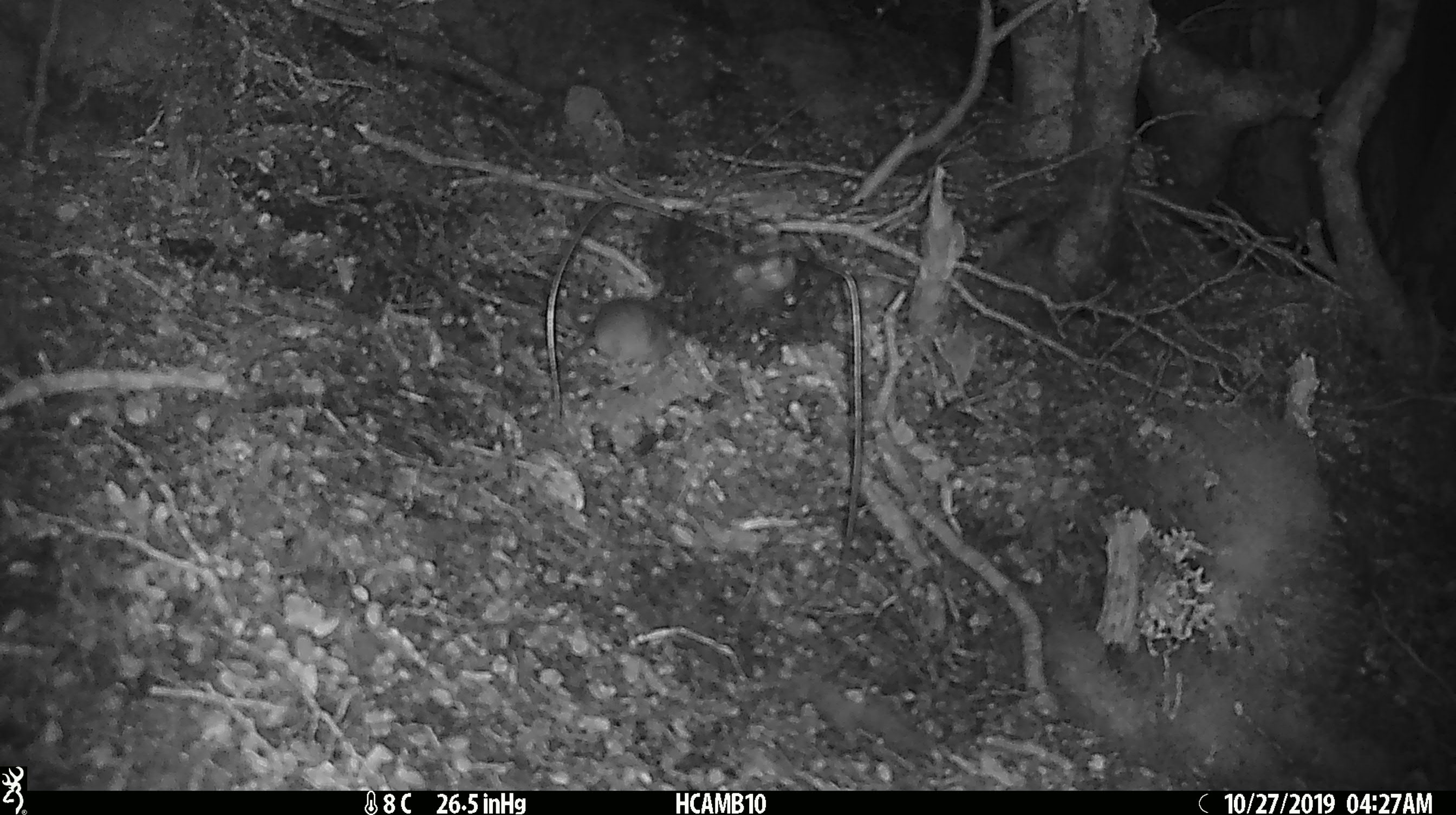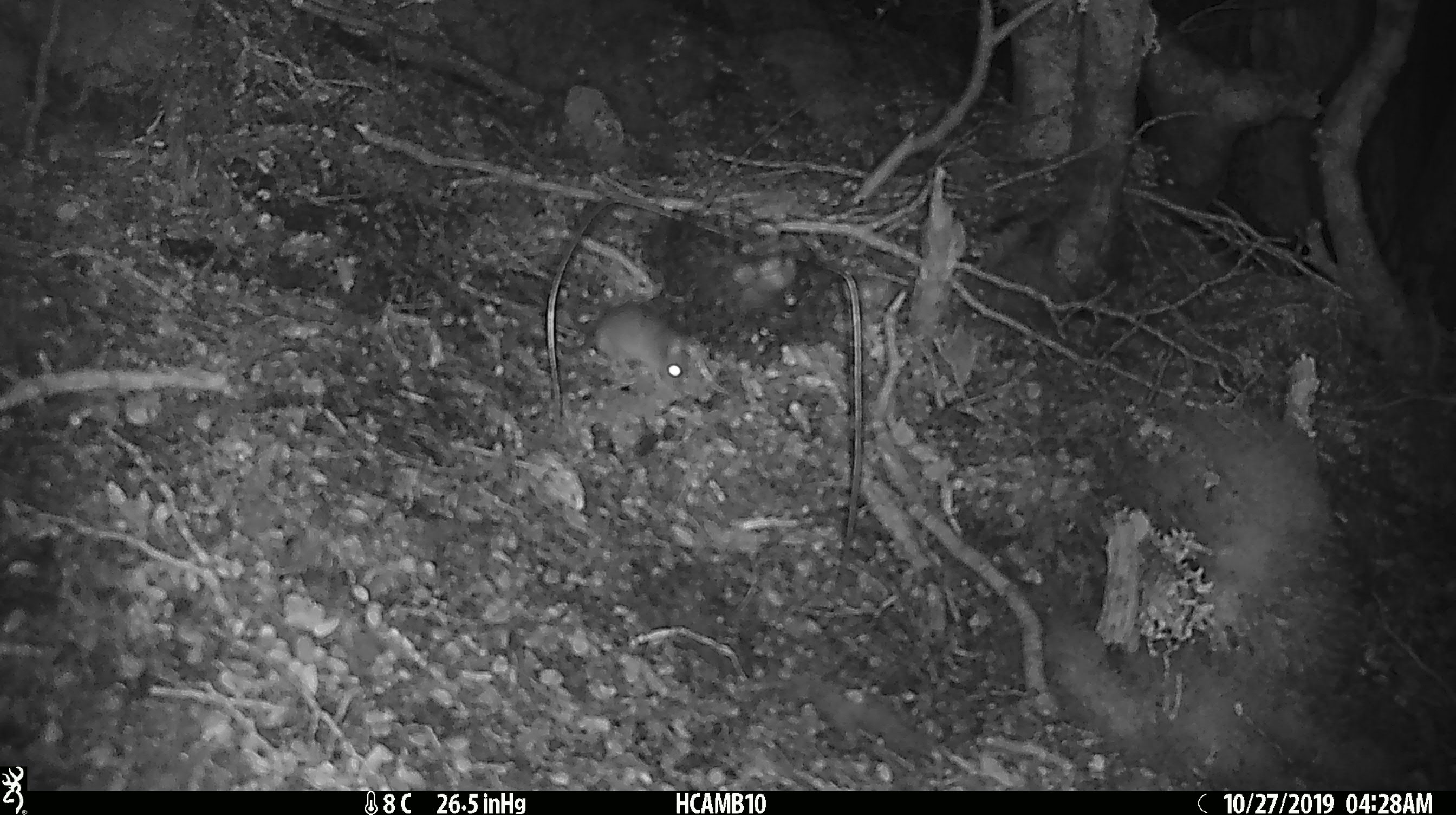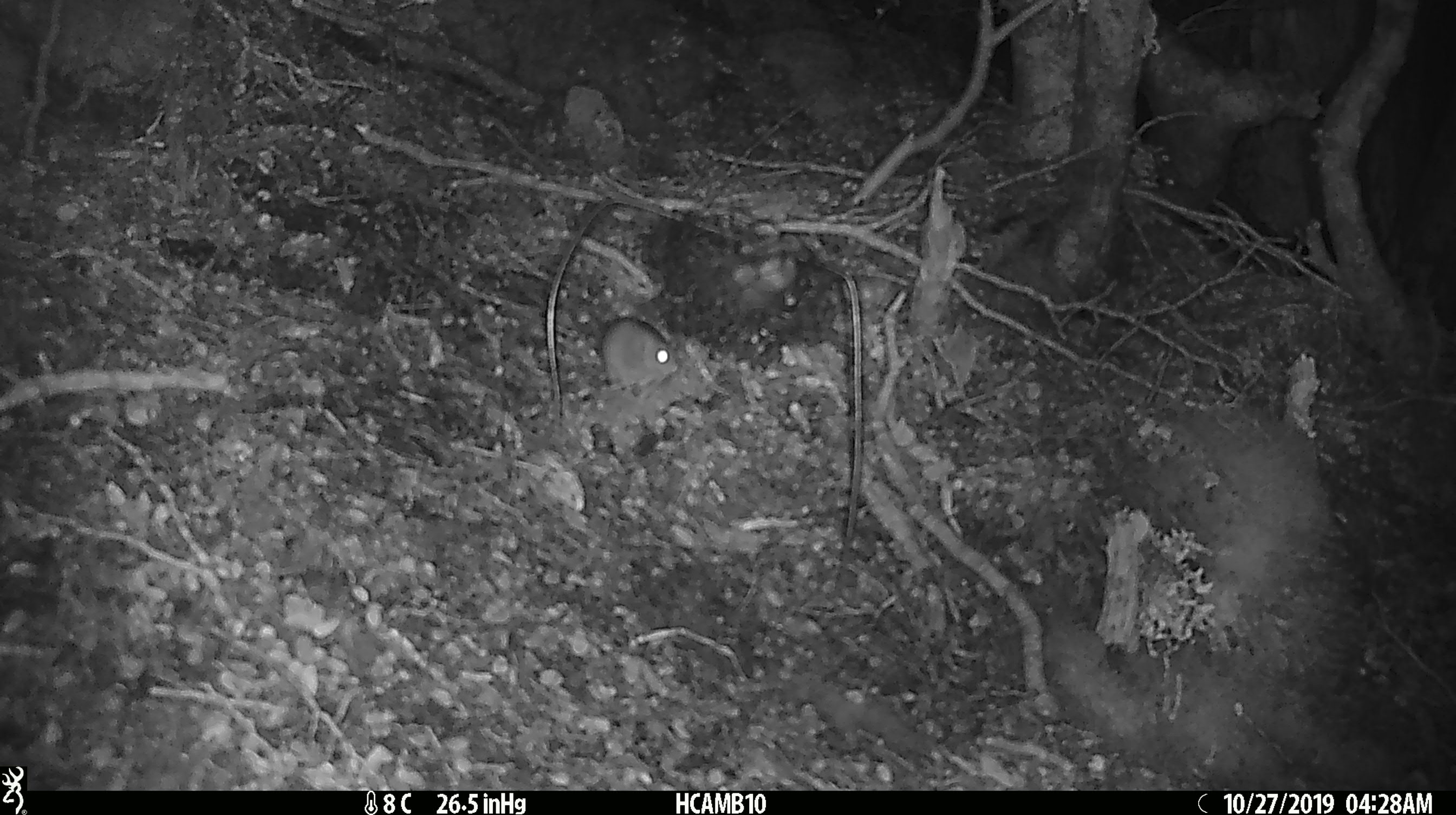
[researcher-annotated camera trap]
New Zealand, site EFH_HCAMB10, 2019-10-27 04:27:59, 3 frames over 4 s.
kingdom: Animalia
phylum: Chordata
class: Mammalia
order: Rodentia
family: Muridae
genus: Mus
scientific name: Mus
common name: mouse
Mouse (Mus).